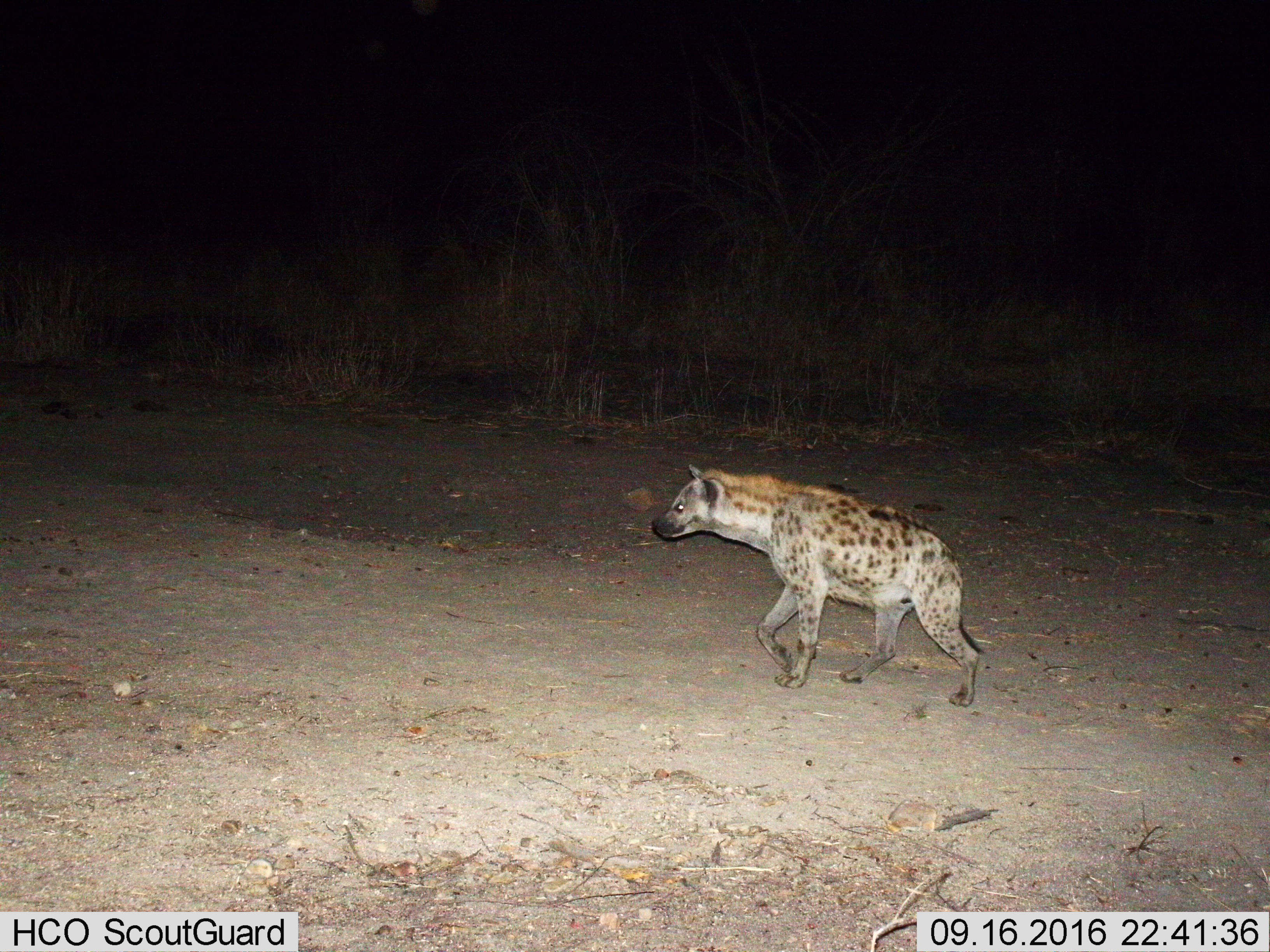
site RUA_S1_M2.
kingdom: Animalia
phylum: Chordata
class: Mammalia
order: Carnivora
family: Hyaenidae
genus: Crocuta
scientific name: Crocuta crocuta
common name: spotted hyena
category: hyenaspotted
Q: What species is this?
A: Hyenaspotted (spotted hyena) (Crocuta crocuta).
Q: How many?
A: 1.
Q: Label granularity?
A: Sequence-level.